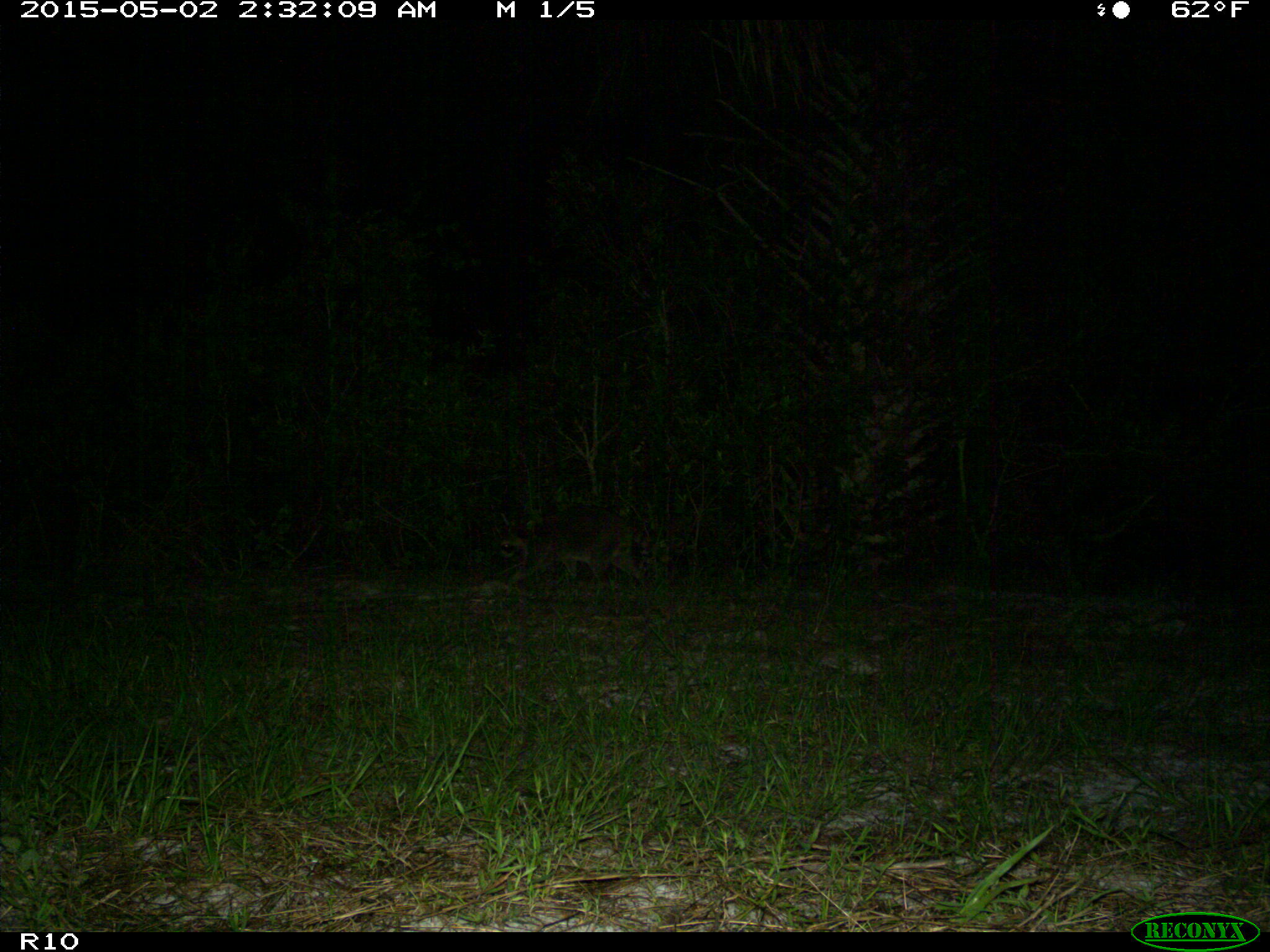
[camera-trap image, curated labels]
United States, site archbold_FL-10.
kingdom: Animalia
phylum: Chordata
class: Mammalia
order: Carnivora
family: Procyonidae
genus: Procyon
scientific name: Procyon lotor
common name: common raccoon